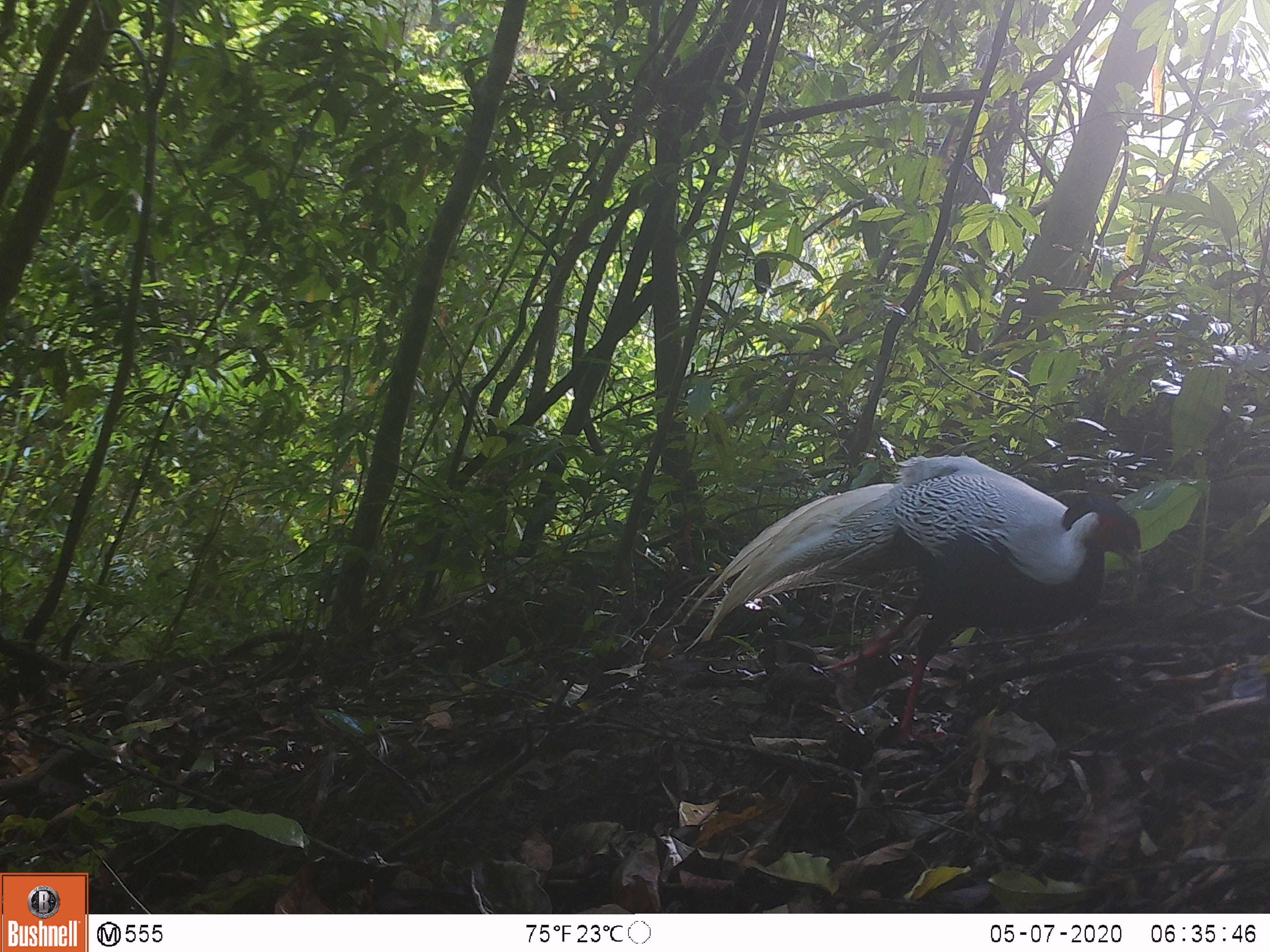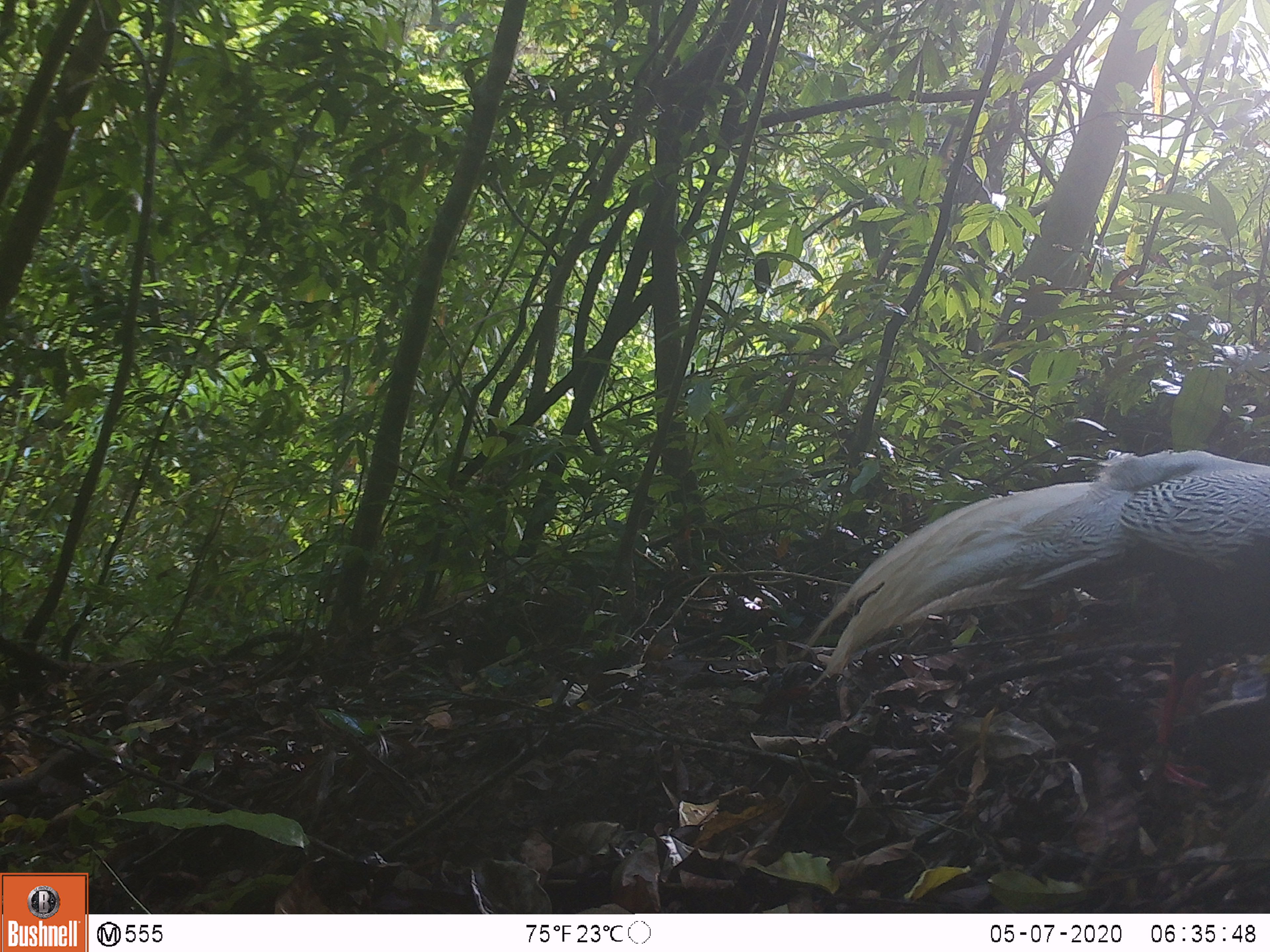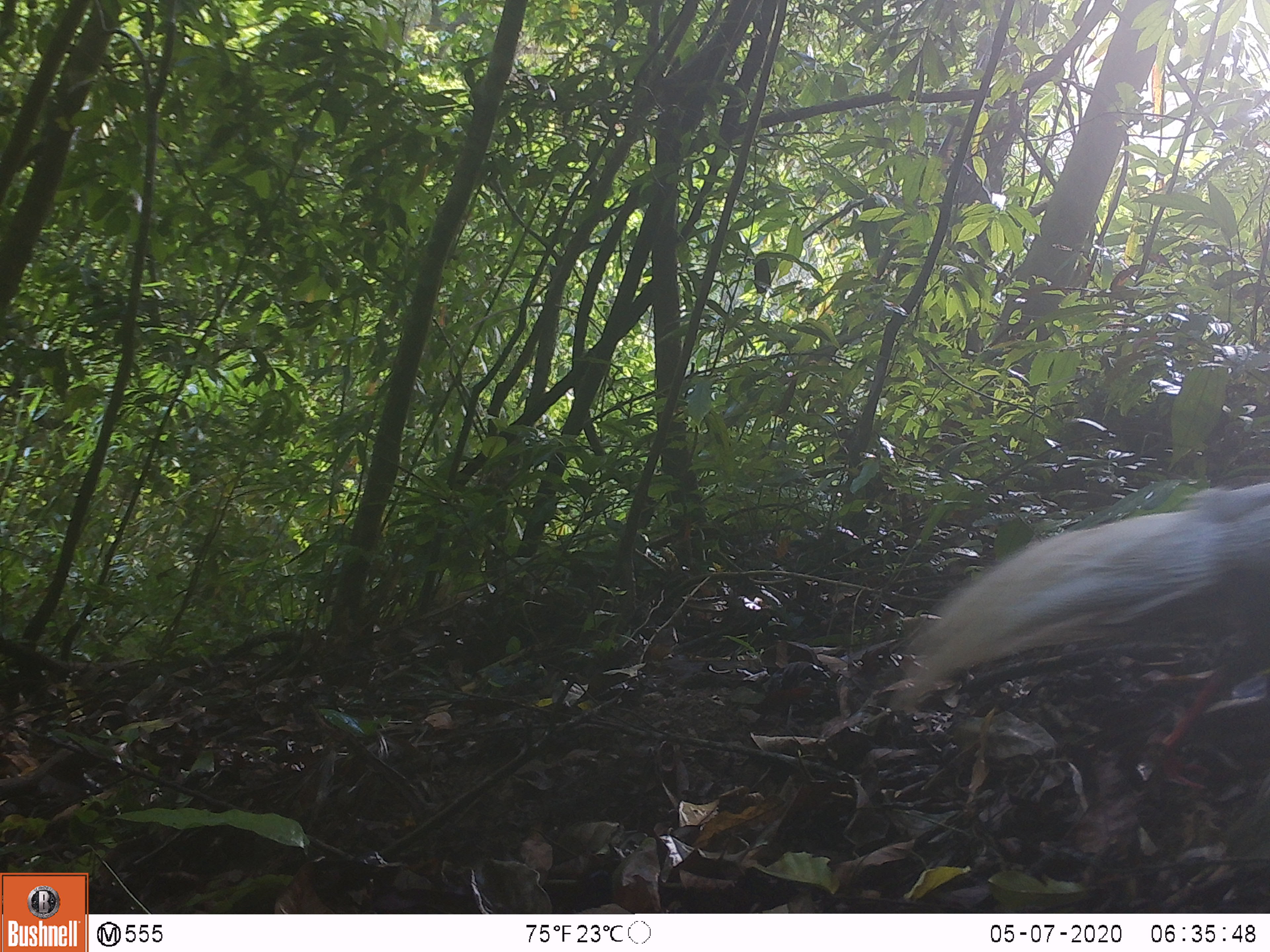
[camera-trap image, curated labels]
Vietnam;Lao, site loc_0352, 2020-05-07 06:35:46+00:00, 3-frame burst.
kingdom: Animalia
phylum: Chordata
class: Aves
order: Galliformes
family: Phasianidae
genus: Lophura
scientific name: Lophura nycthemera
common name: silver pheasant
Silver pheasant (Lophura nycthemera). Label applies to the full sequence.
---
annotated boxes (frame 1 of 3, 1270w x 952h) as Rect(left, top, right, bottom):
silver pheasant: Rect(679, 455, 1142, 747)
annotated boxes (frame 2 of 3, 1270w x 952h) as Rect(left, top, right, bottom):
silver pheasant: Rect(798, 449, 1270, 785)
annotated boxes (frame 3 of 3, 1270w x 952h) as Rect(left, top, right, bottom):
silver pheasant: Rect(888, 480, 1270, 789)